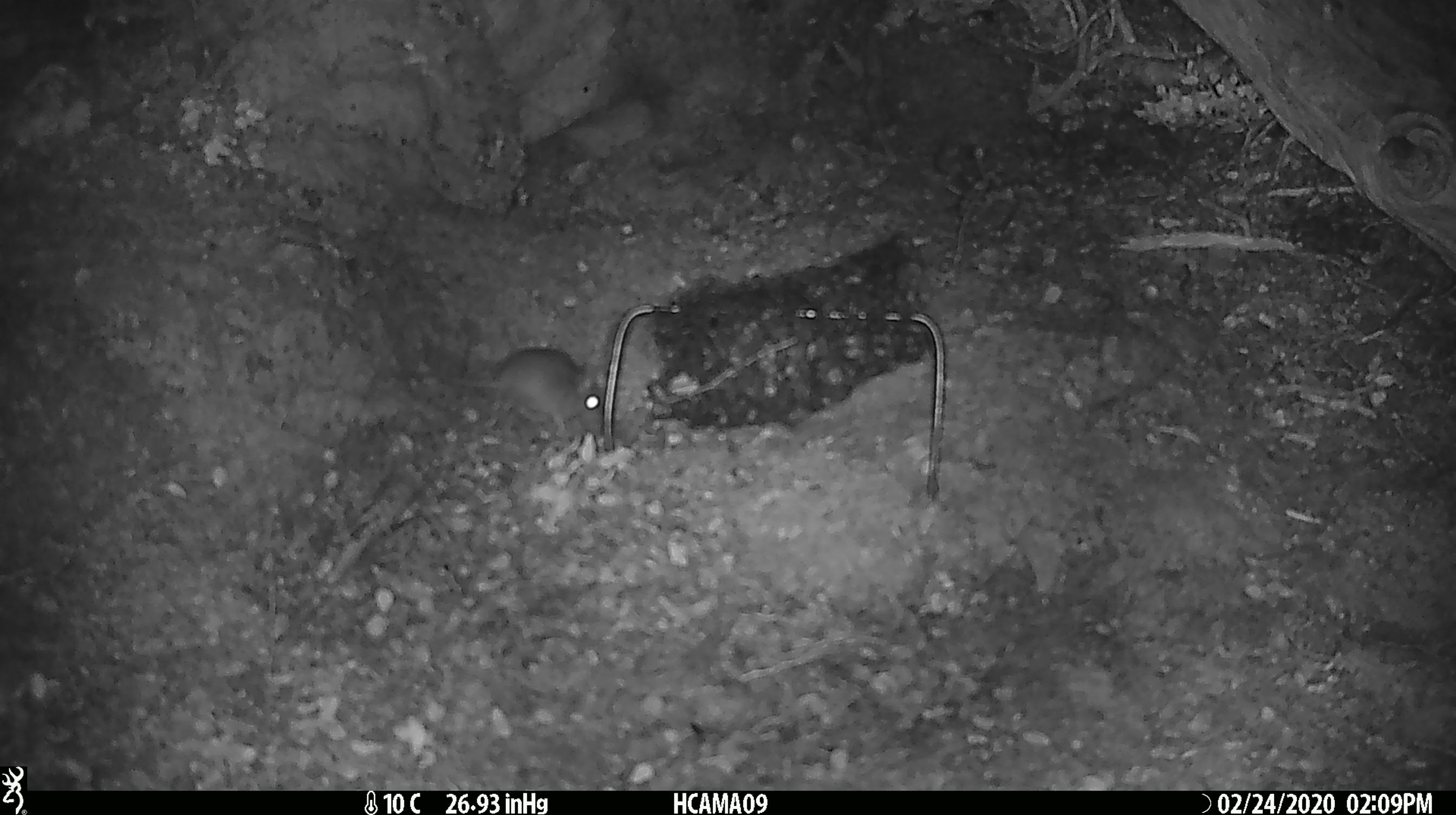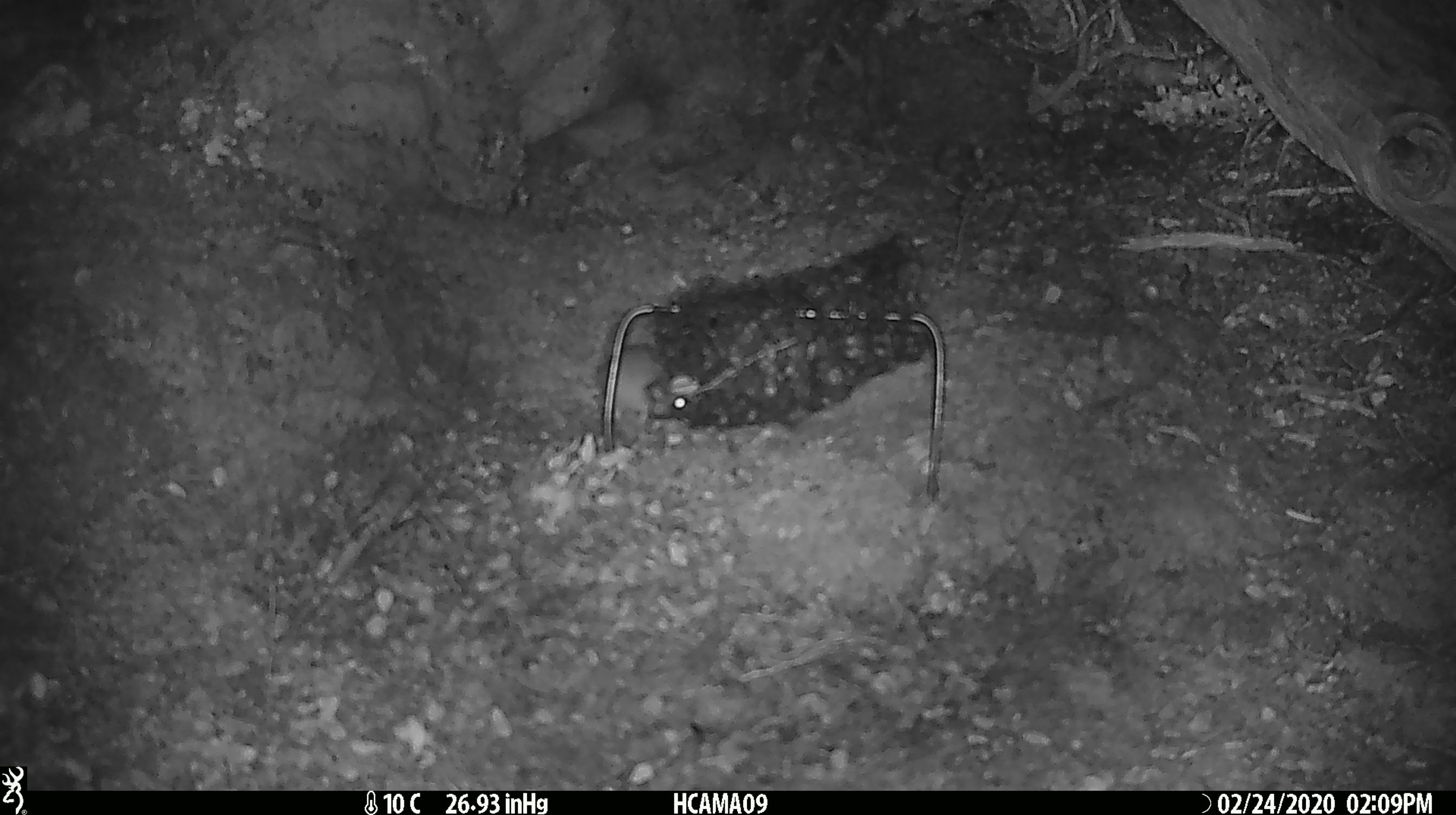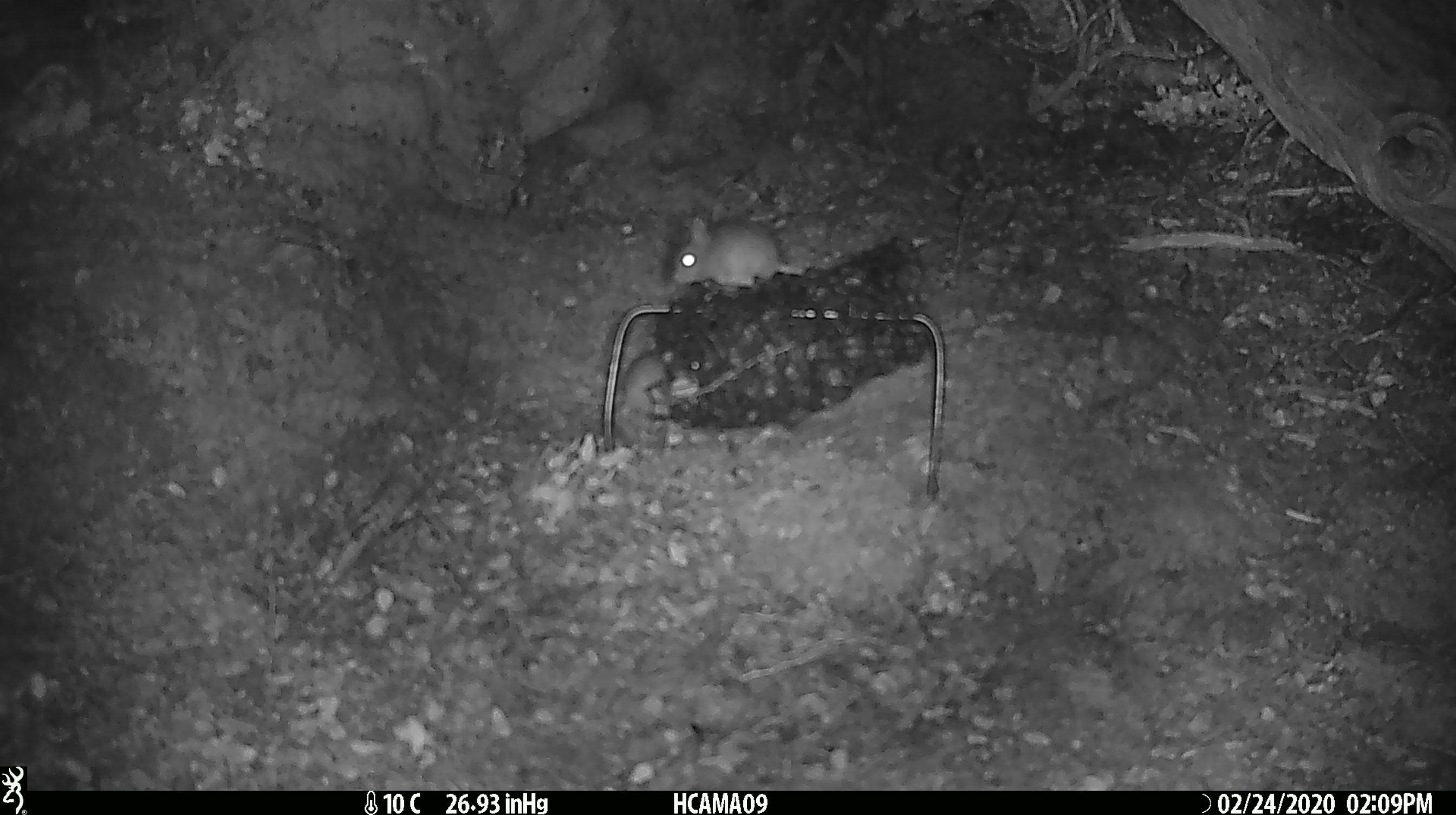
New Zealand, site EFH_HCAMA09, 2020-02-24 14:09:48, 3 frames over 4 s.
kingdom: Animalia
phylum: Chordata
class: Mammalia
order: Rodentia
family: Muridae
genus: Mus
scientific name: Mus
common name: mouse